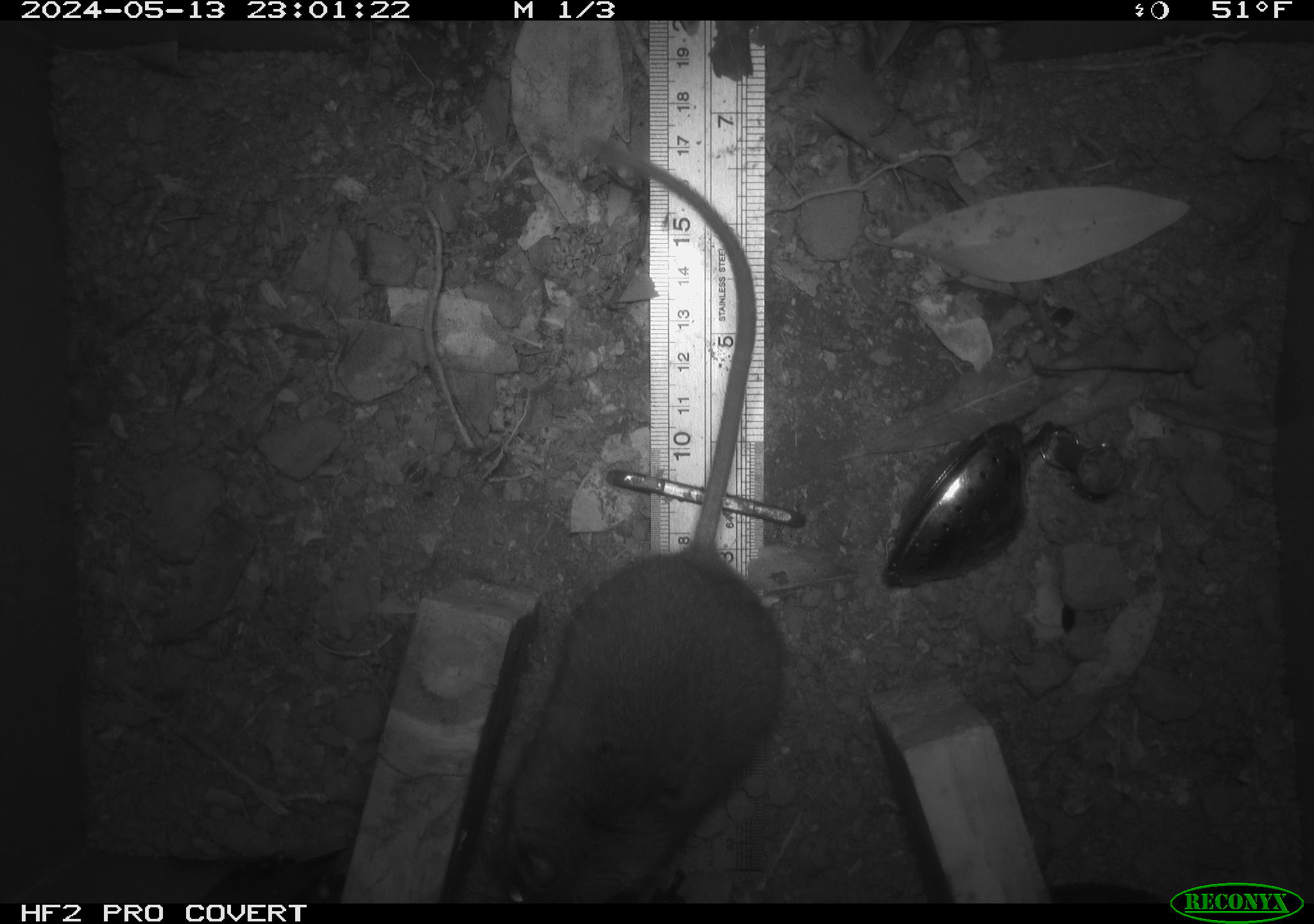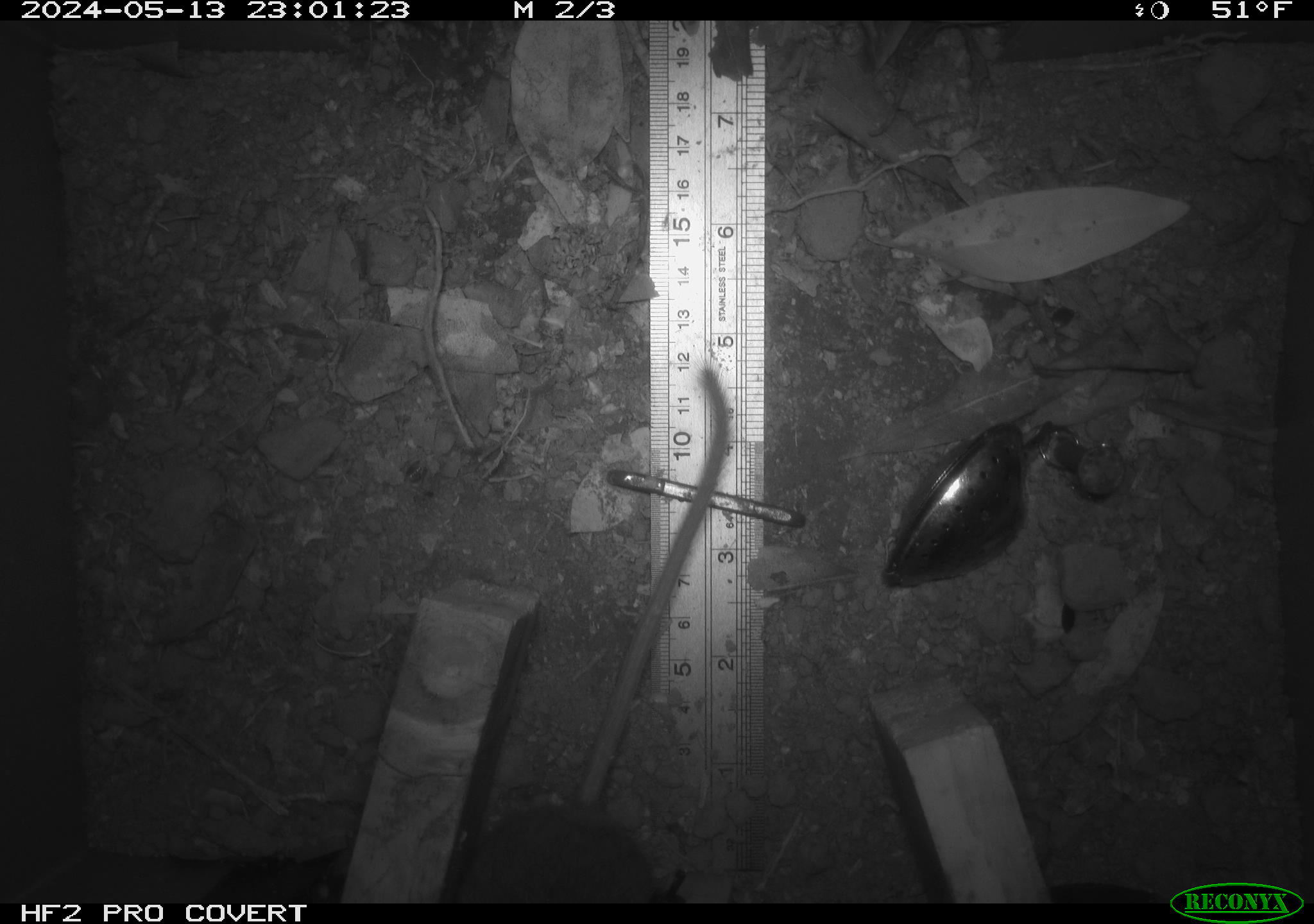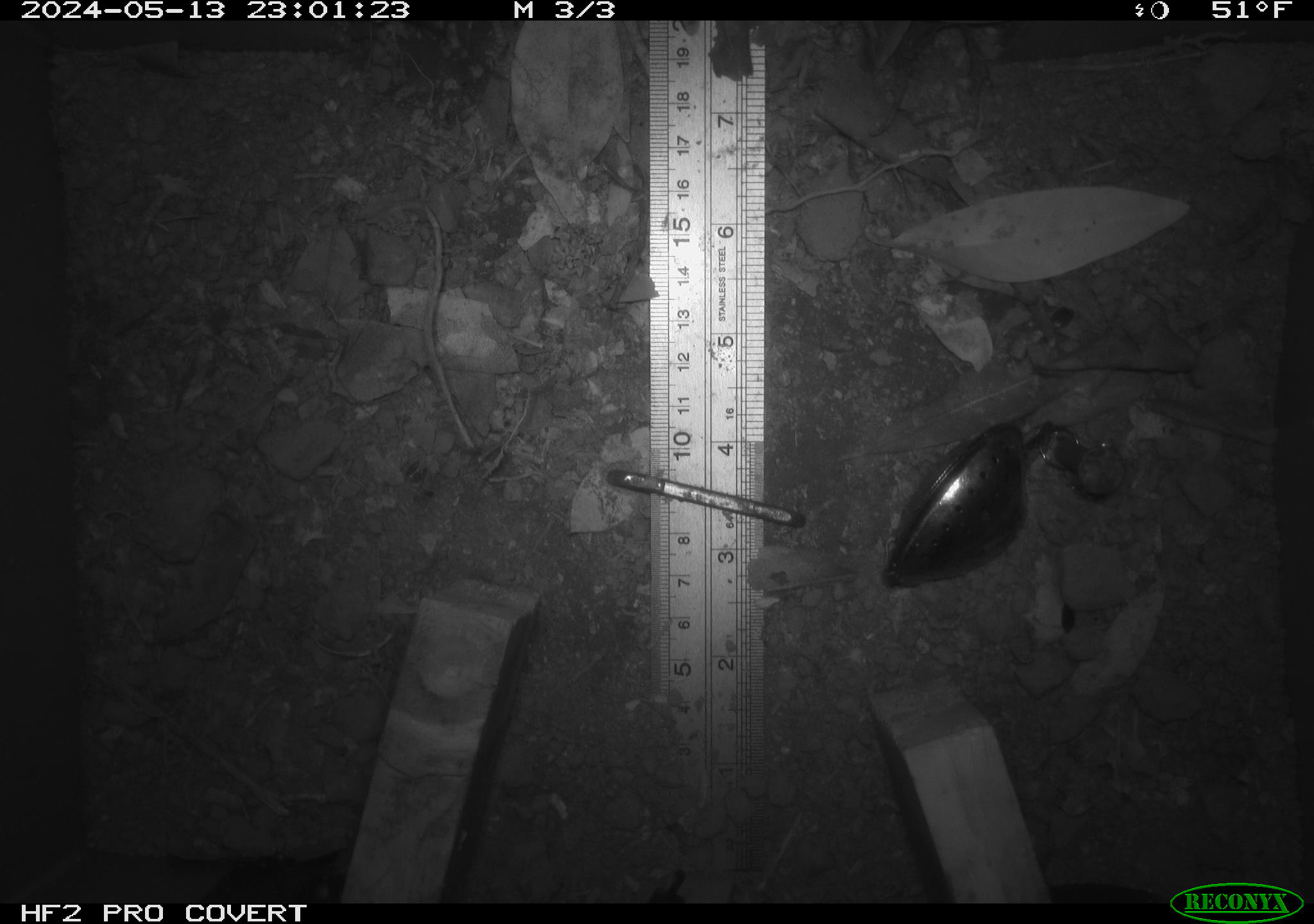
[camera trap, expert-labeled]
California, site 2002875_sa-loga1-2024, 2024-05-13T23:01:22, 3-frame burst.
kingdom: Animalia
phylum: Chordata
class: Mammalia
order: Rodentia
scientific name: Rodentia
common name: rodent